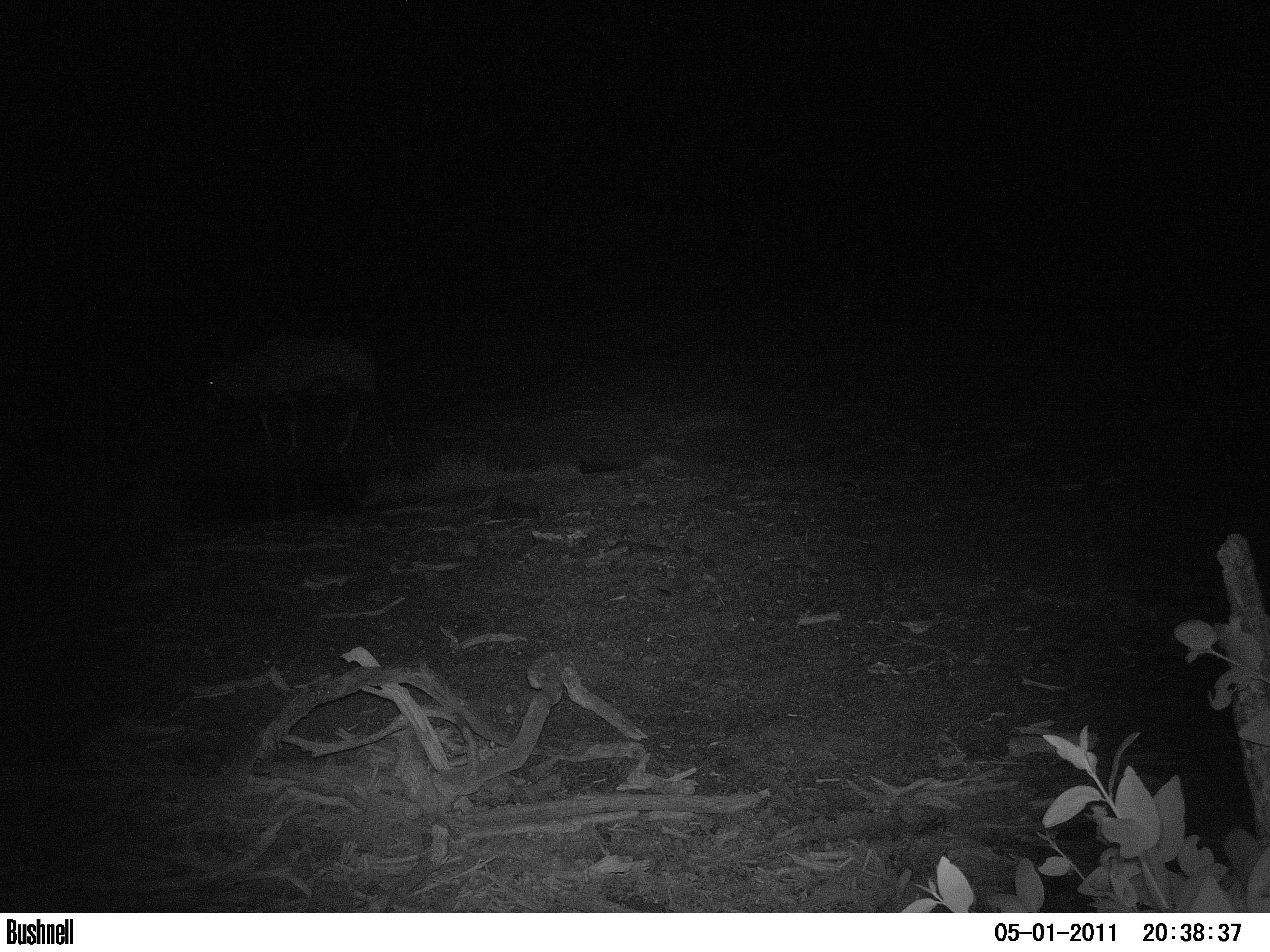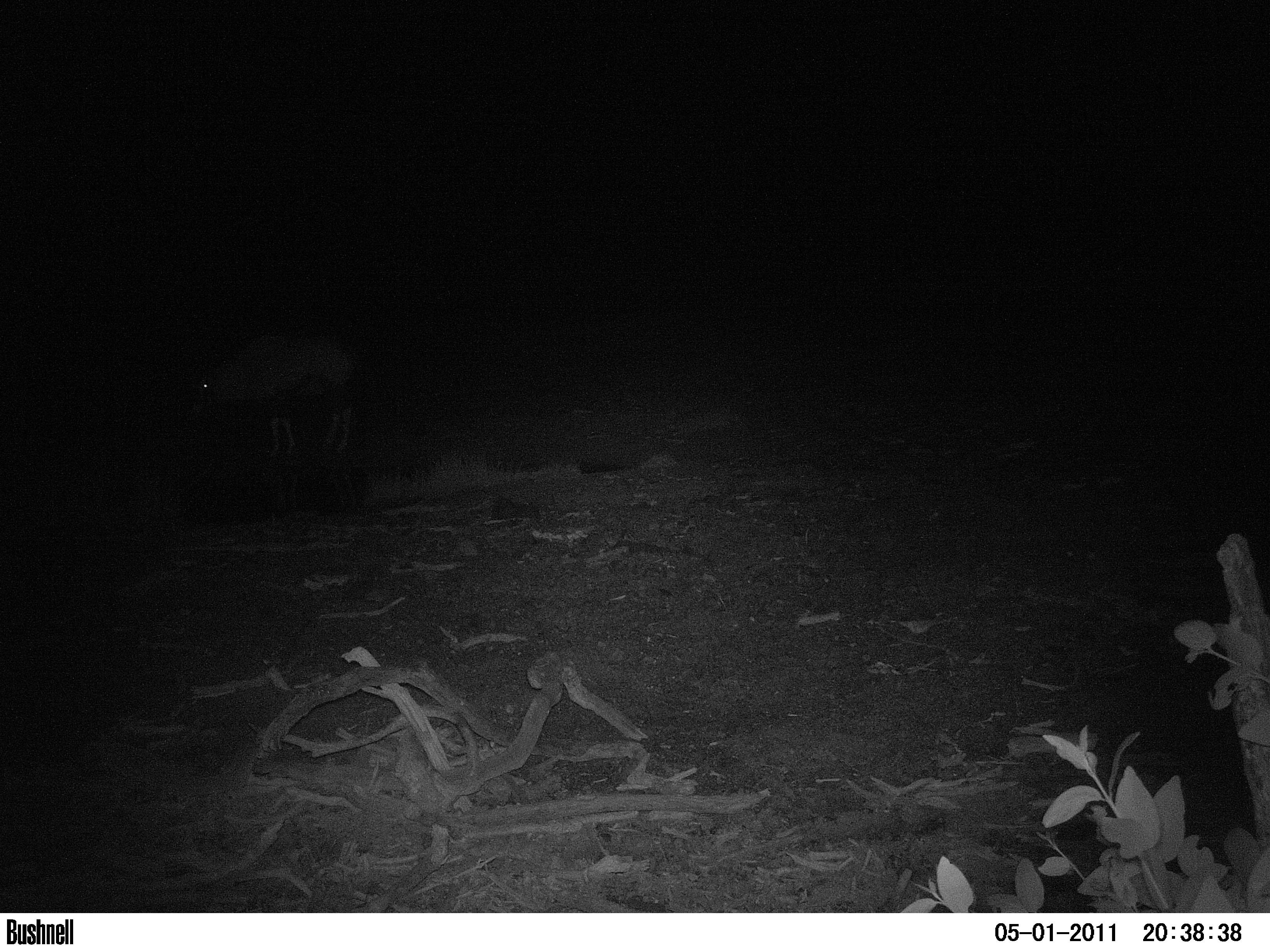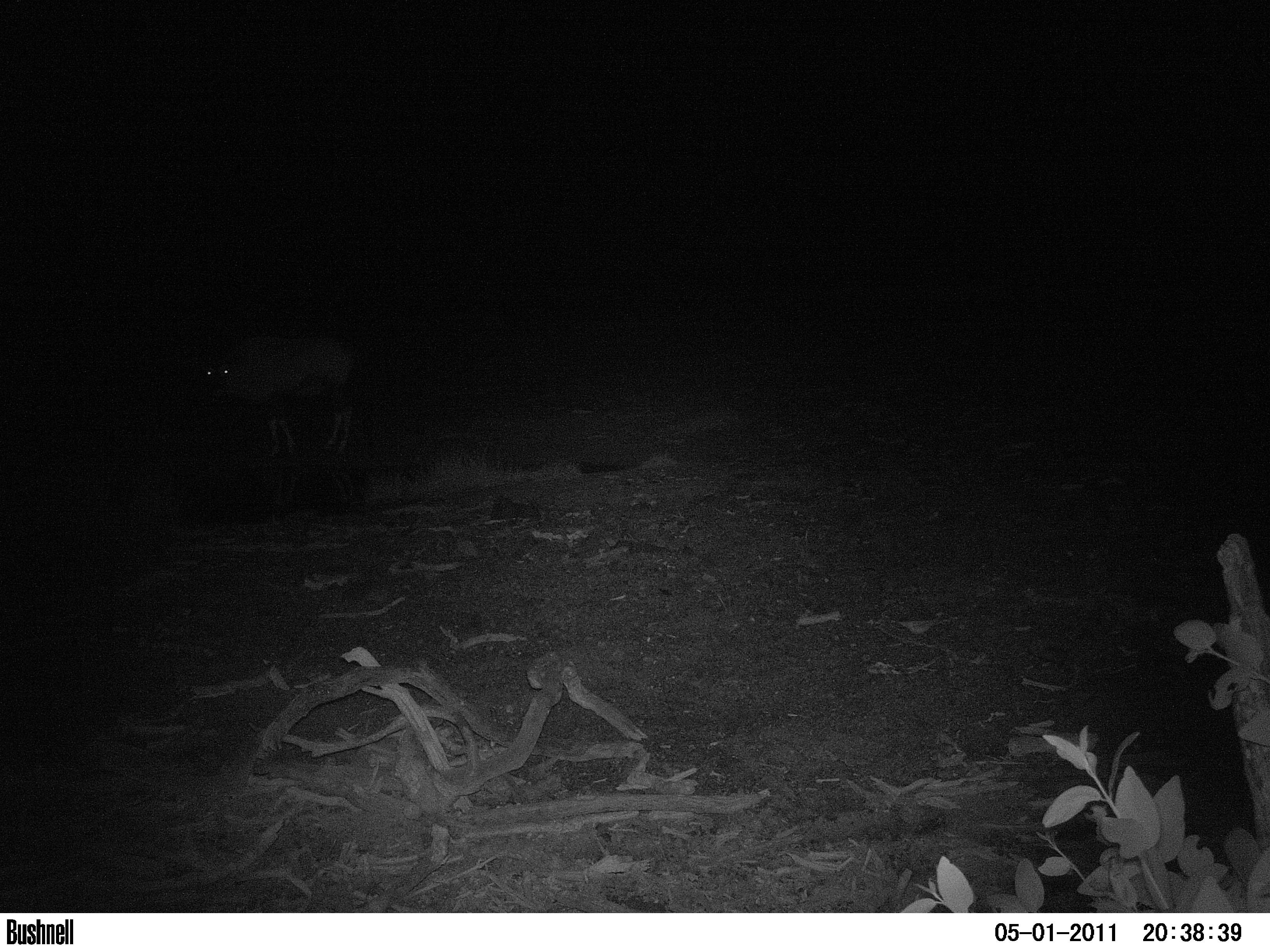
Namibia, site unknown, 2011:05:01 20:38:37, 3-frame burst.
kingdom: Animalia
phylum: Chordata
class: Mammalia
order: Artiodactyla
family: Bovidae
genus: Oryx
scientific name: Oryx gazella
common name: gemsbok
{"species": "Oryx gazella (gemsbok)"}